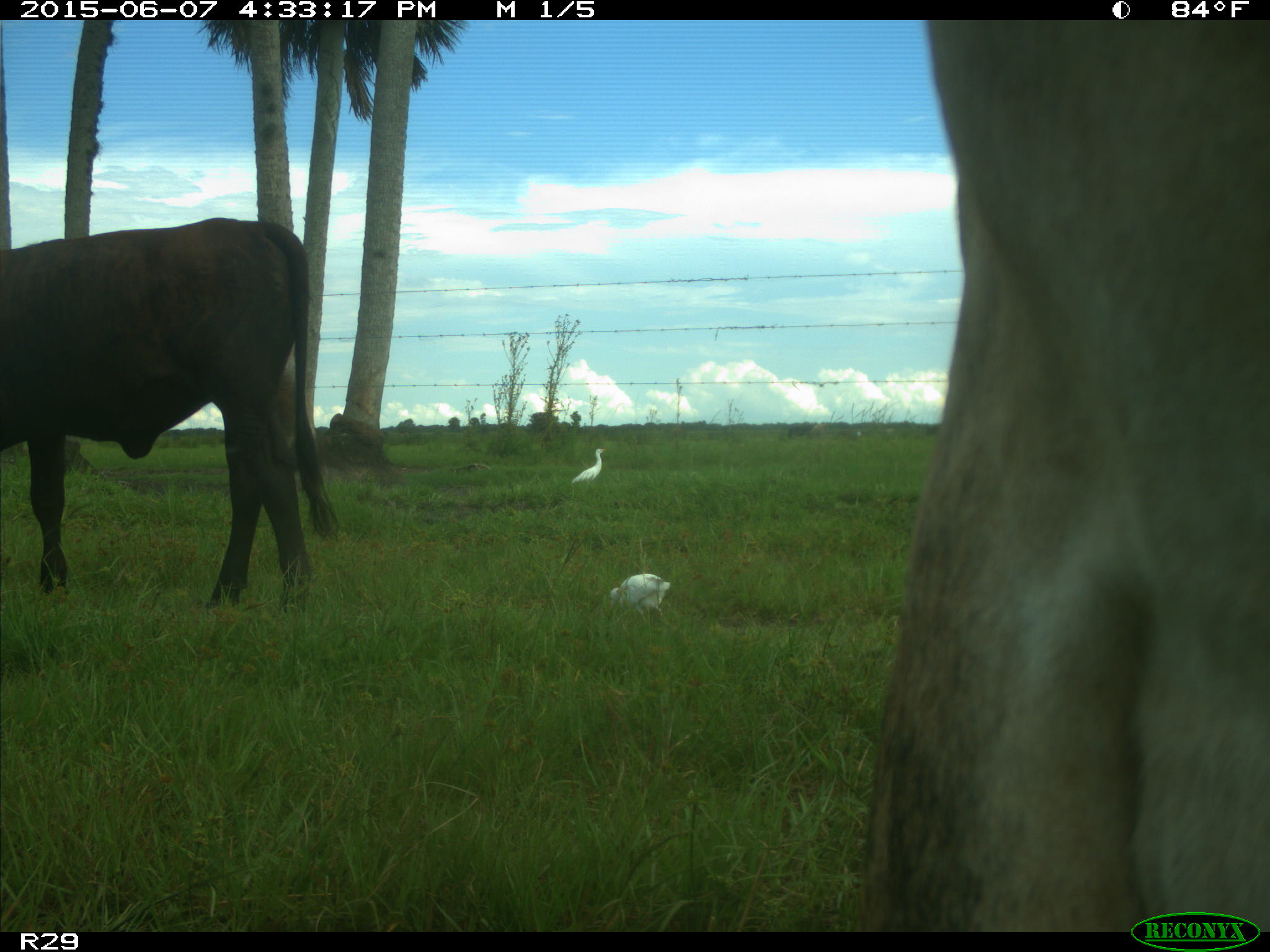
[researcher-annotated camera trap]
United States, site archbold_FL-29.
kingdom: Animalia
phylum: Chordata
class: Mammalia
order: Artiodactyla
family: Bovidae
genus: Bos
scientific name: Bos taurus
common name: domestic cow